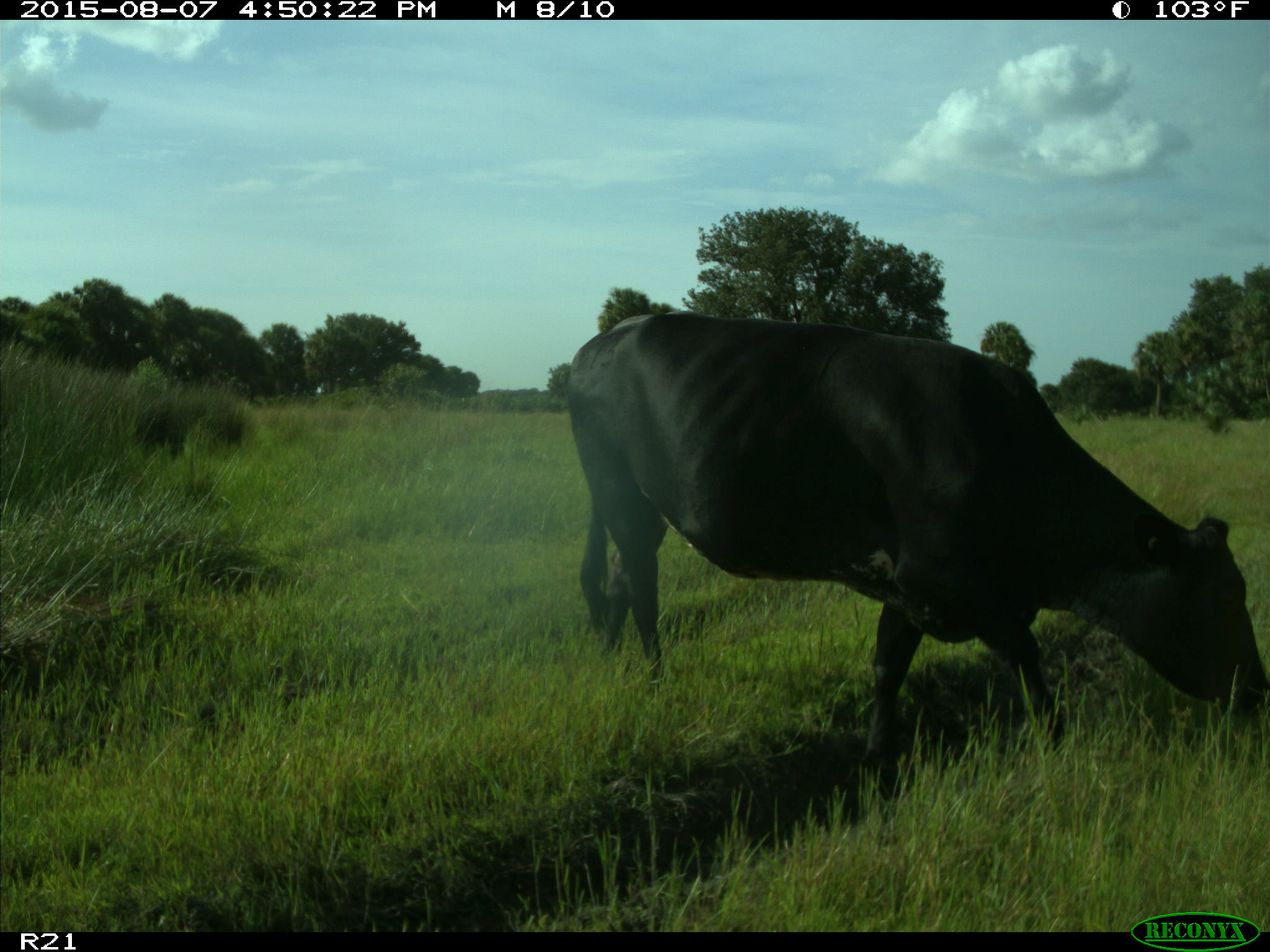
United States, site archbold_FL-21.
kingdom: Animalia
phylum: Chordata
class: Mammalia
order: Artiodactyla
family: Bovidae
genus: Bos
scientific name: Bos taurus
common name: domestic cow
Bos taurus (domestic cow).